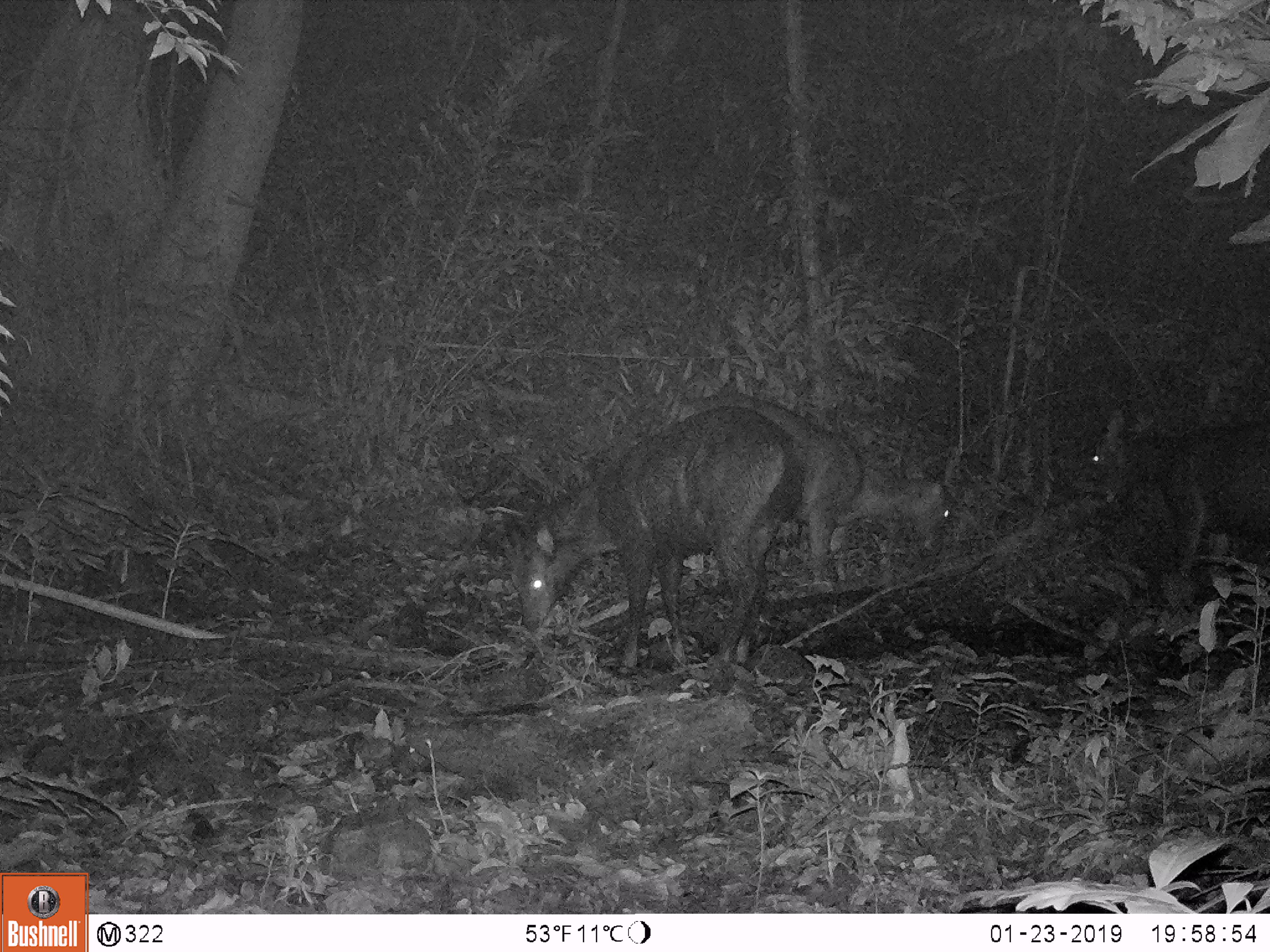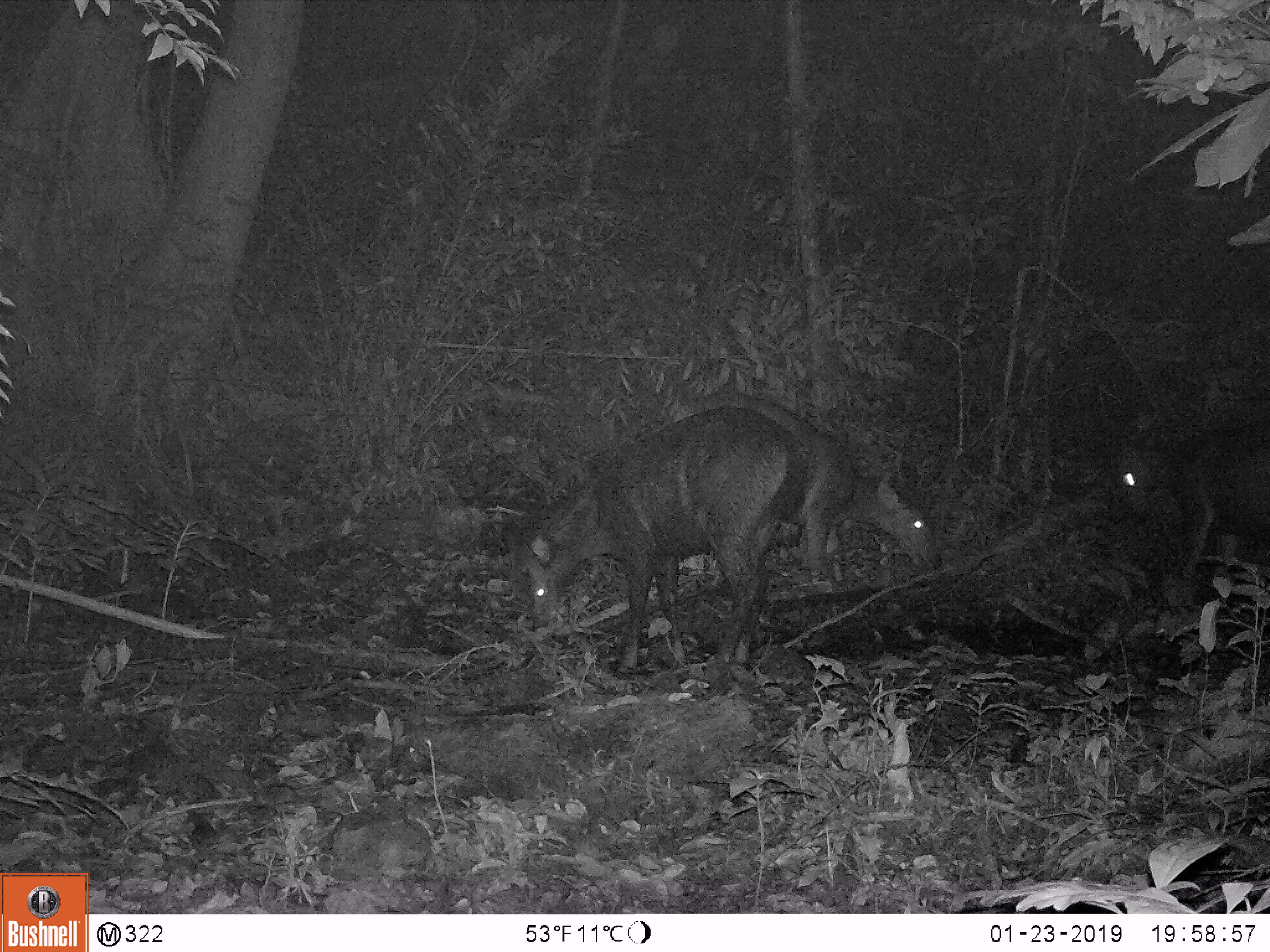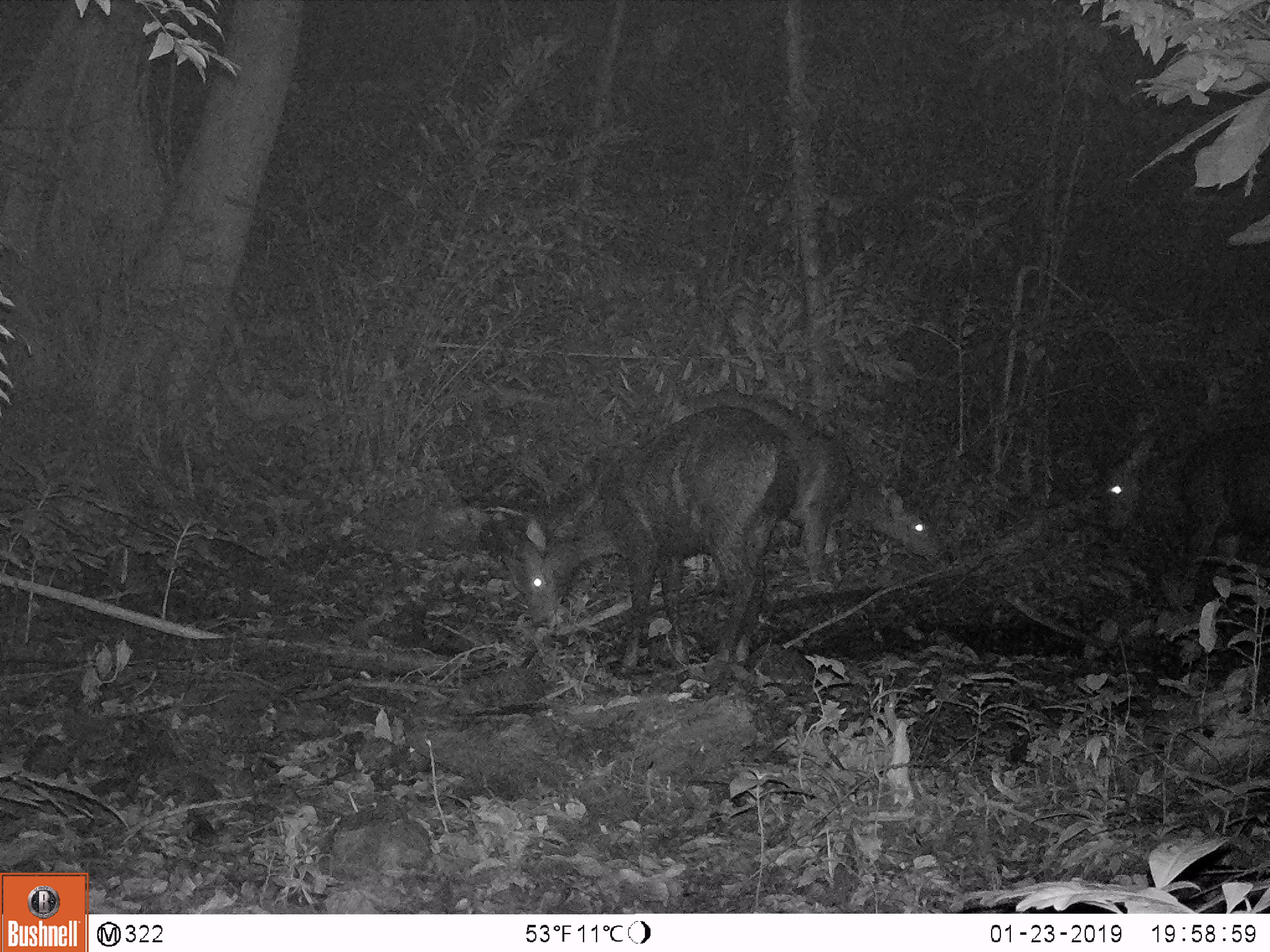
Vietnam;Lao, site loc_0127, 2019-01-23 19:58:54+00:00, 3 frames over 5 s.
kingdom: Animalia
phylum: Chordata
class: Mammalia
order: Artiodactyla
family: Cervidae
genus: Rusa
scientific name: Rusa unicolor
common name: sambar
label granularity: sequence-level